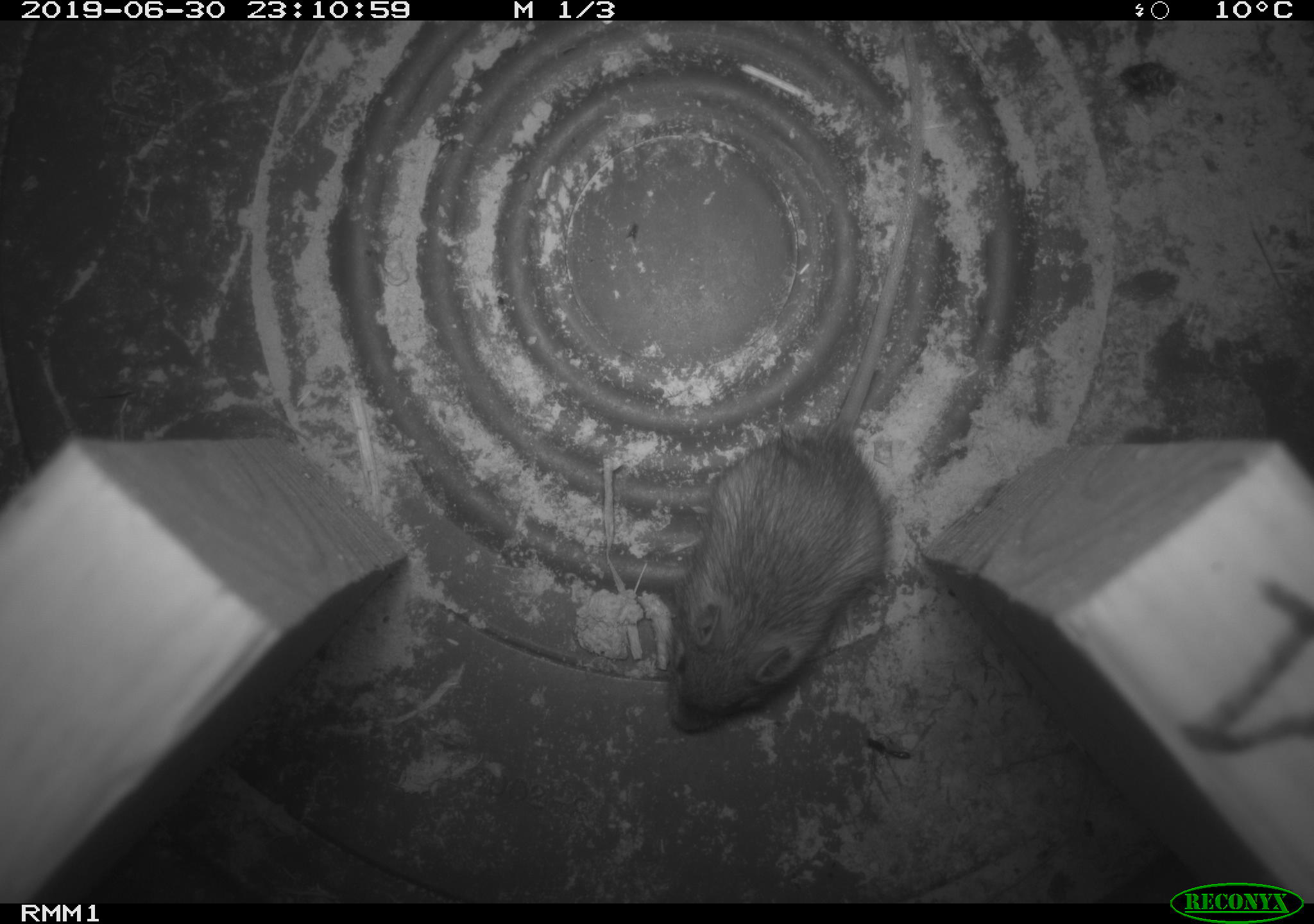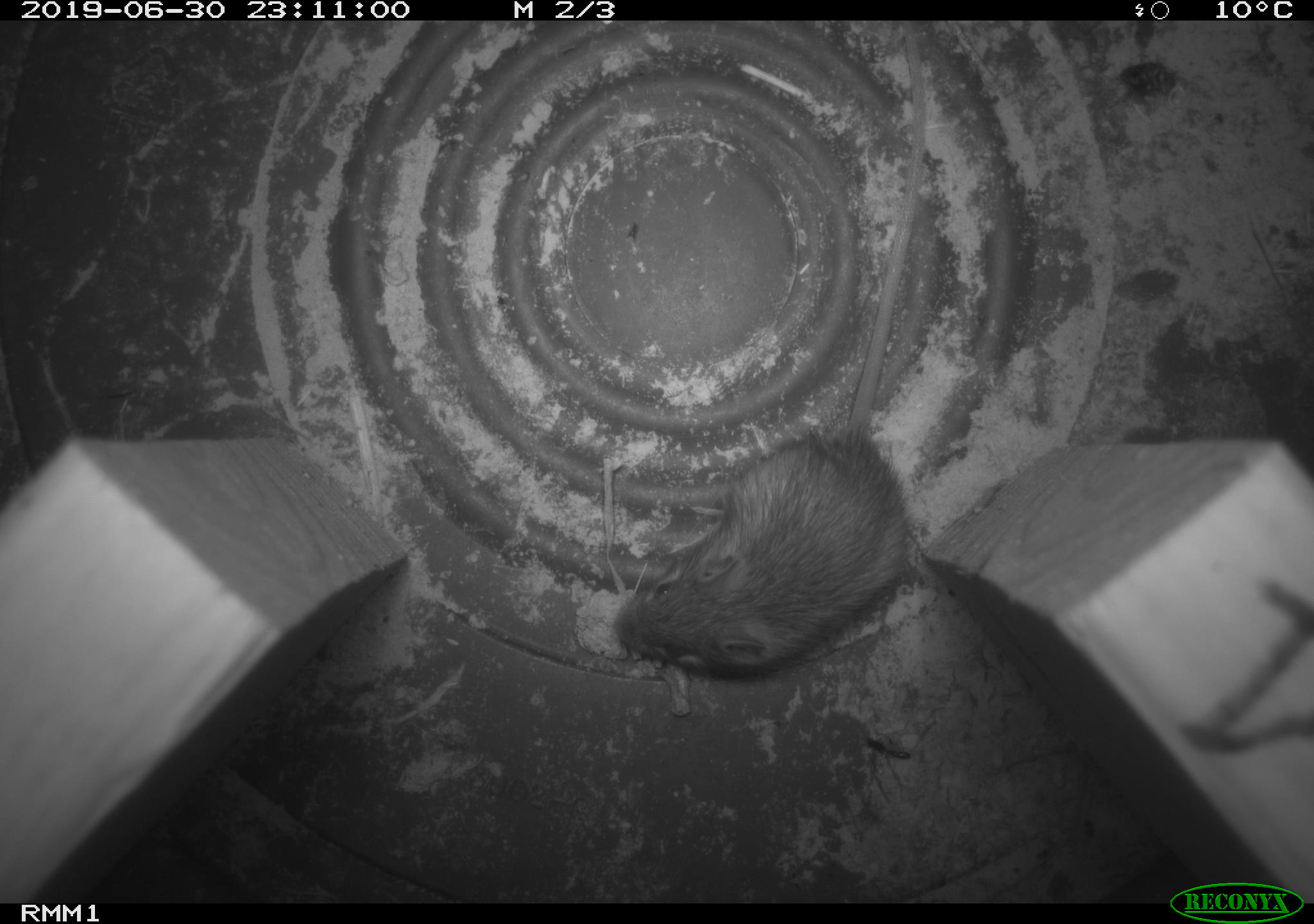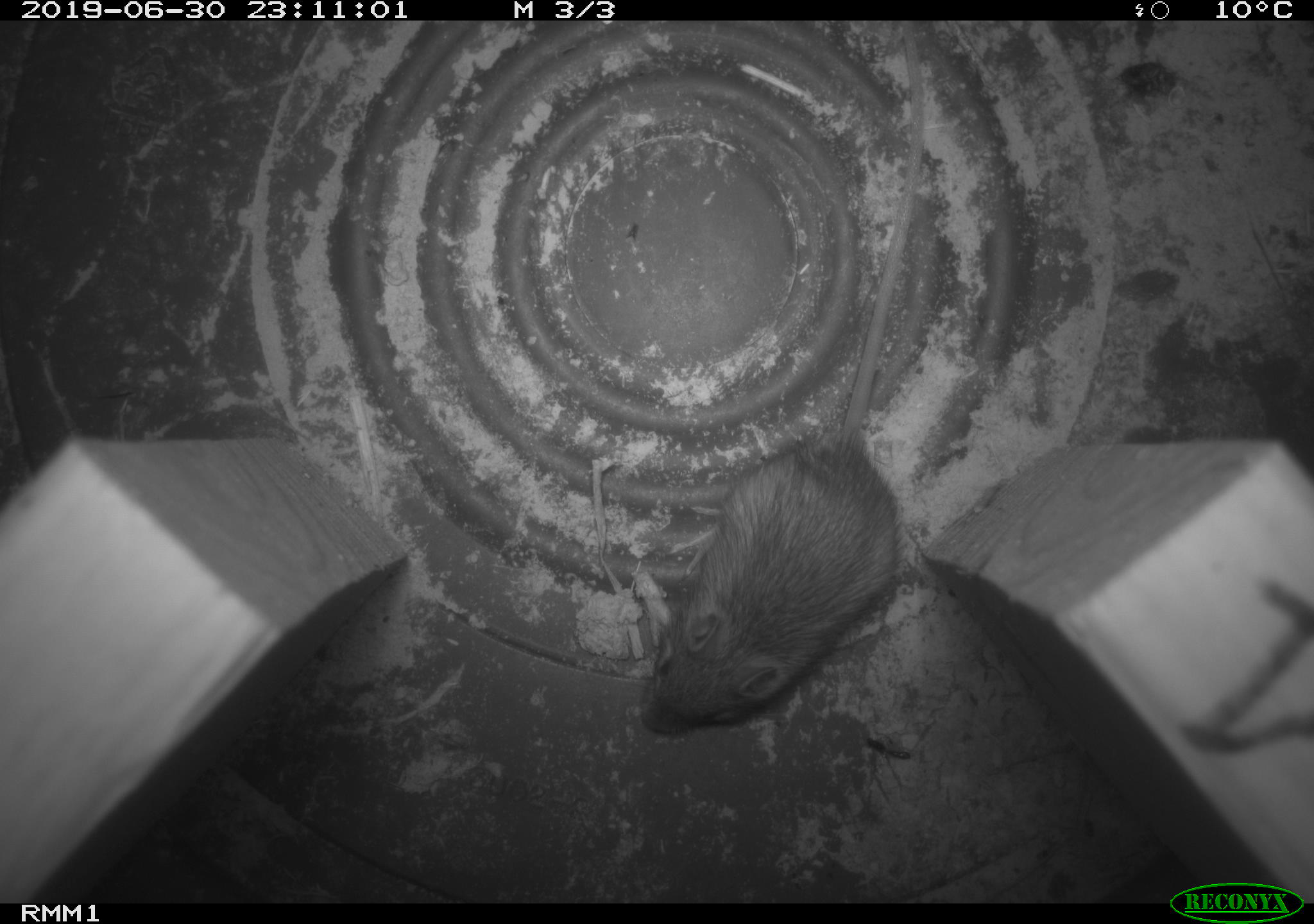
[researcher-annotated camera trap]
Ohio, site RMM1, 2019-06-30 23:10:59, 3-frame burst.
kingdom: Animalia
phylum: Chordata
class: Mammalia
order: Rodentia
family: Zapodidae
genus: Napaeozapus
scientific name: Napaeozapus insignis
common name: woodland jumping mouse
Woodland jumping mouse (Napaeozapus insignis).